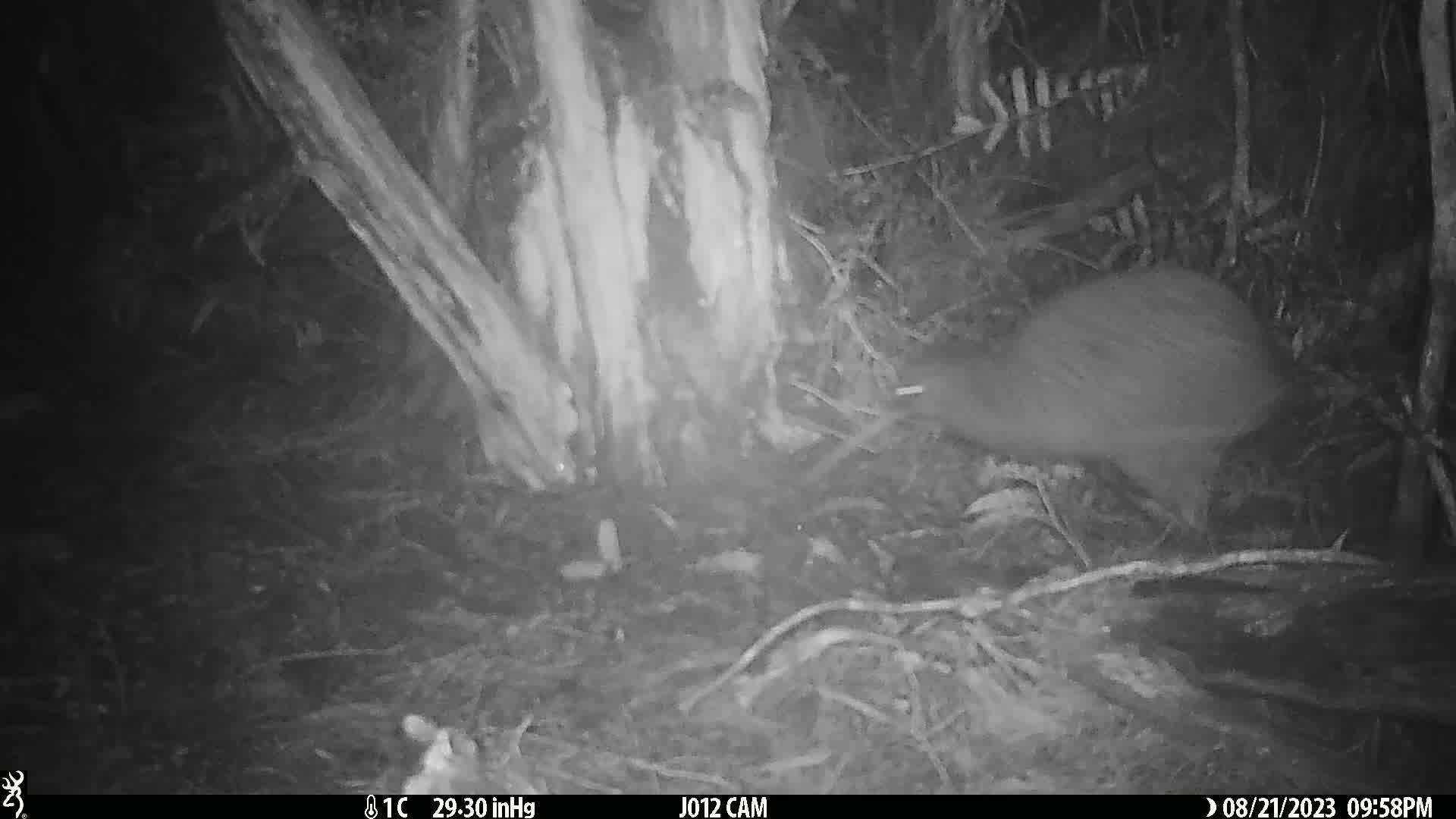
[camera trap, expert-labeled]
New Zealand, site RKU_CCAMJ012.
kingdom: Animalia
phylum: Chordata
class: Aves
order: Apterygiformes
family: Apterygidae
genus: Apteryx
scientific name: Apteryx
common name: kiwi